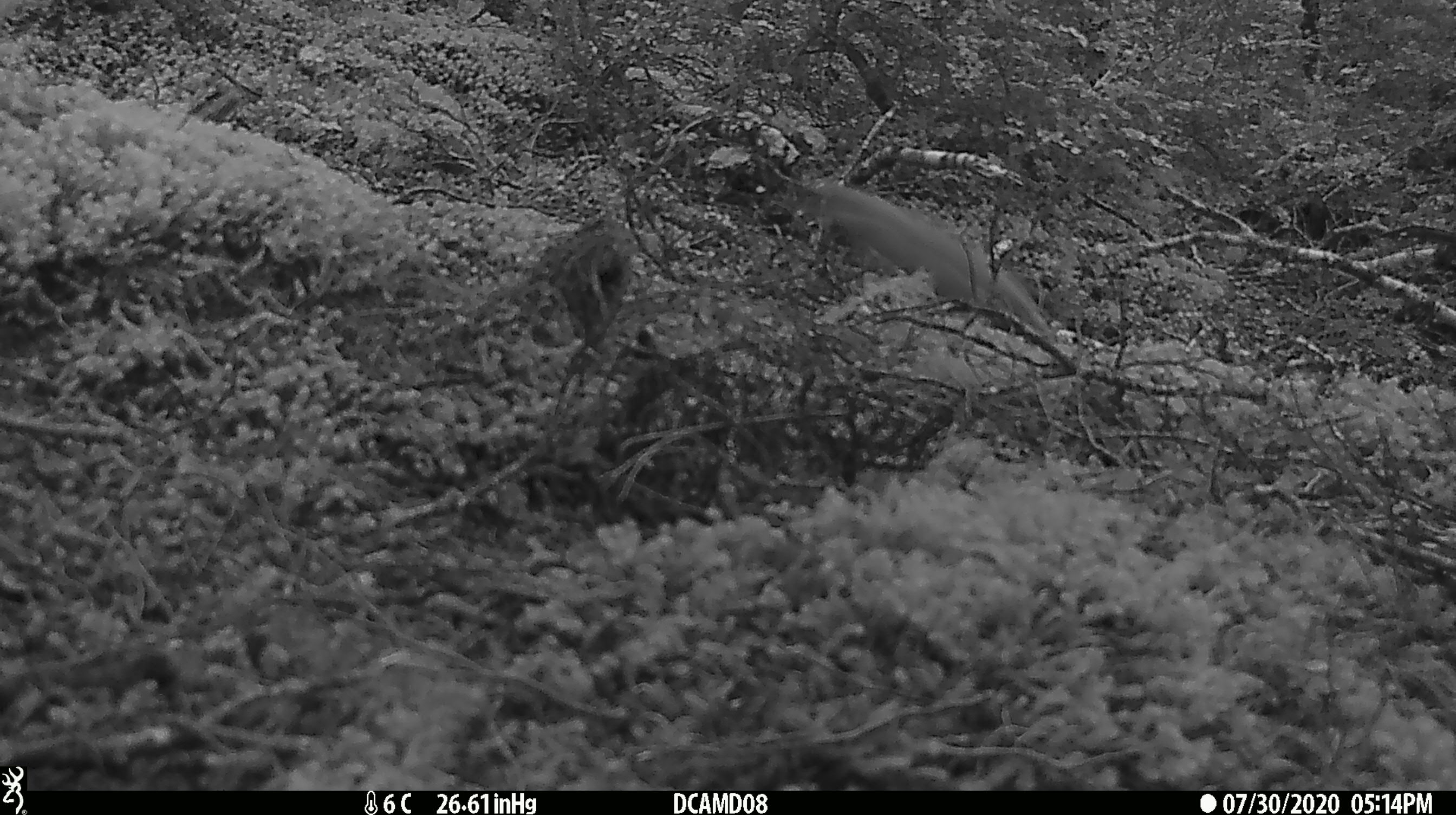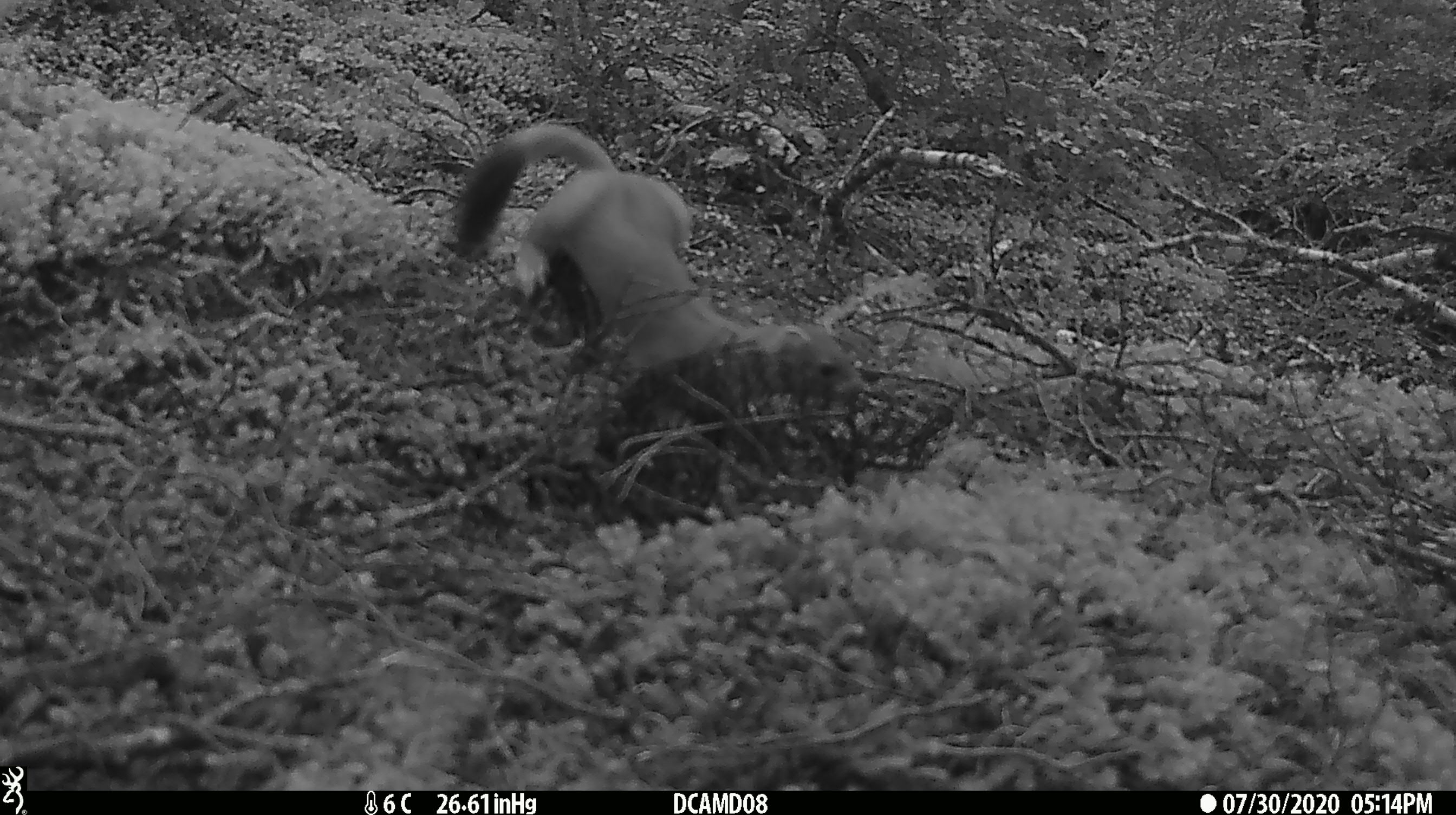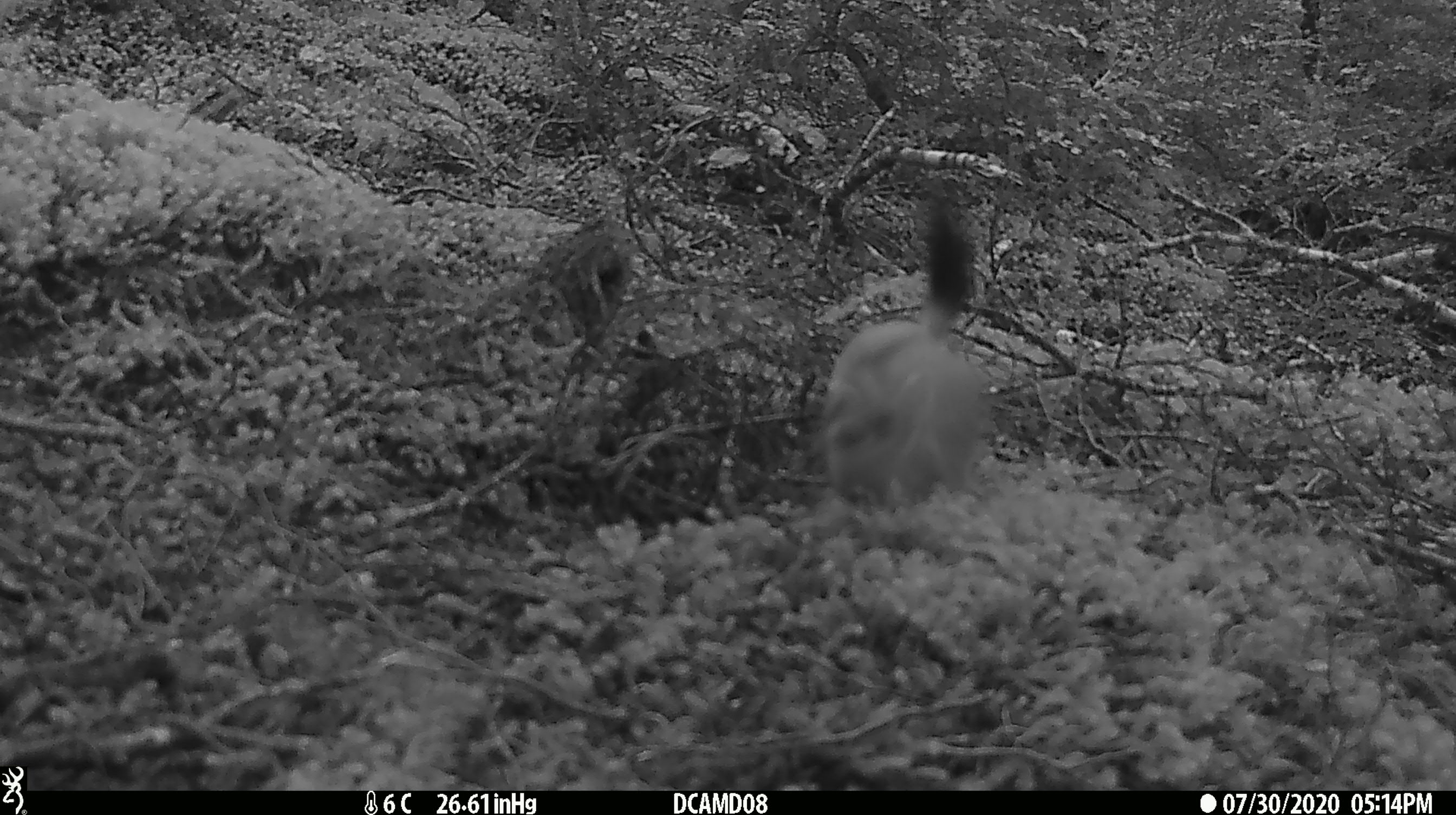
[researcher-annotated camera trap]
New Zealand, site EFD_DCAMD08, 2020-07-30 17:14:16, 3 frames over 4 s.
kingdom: Animalia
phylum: Chordata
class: Mammalia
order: Carnivora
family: Mustelidae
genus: Mustela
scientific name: Mustela erminea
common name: stoat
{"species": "stoat (Mustela erminea)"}